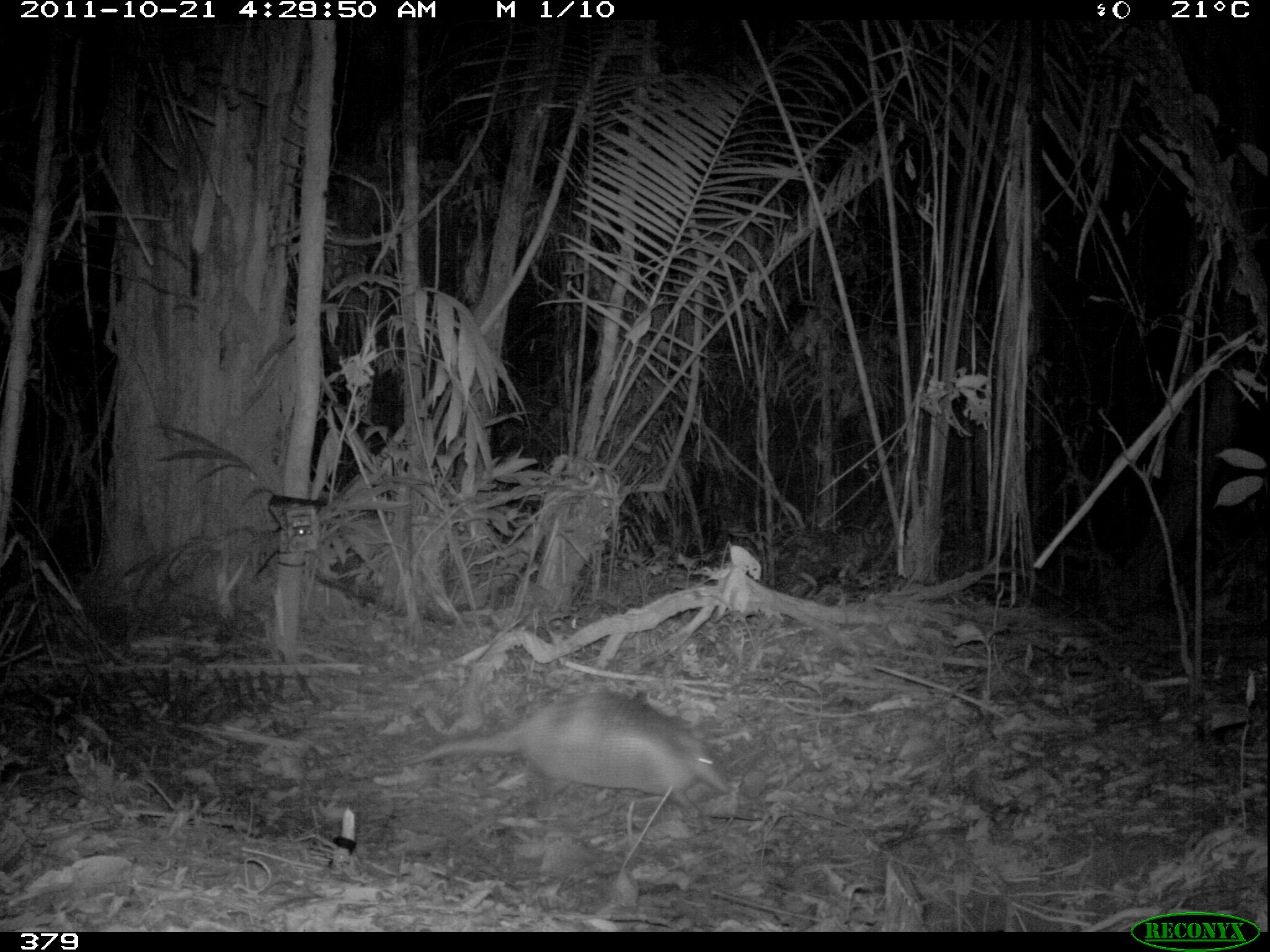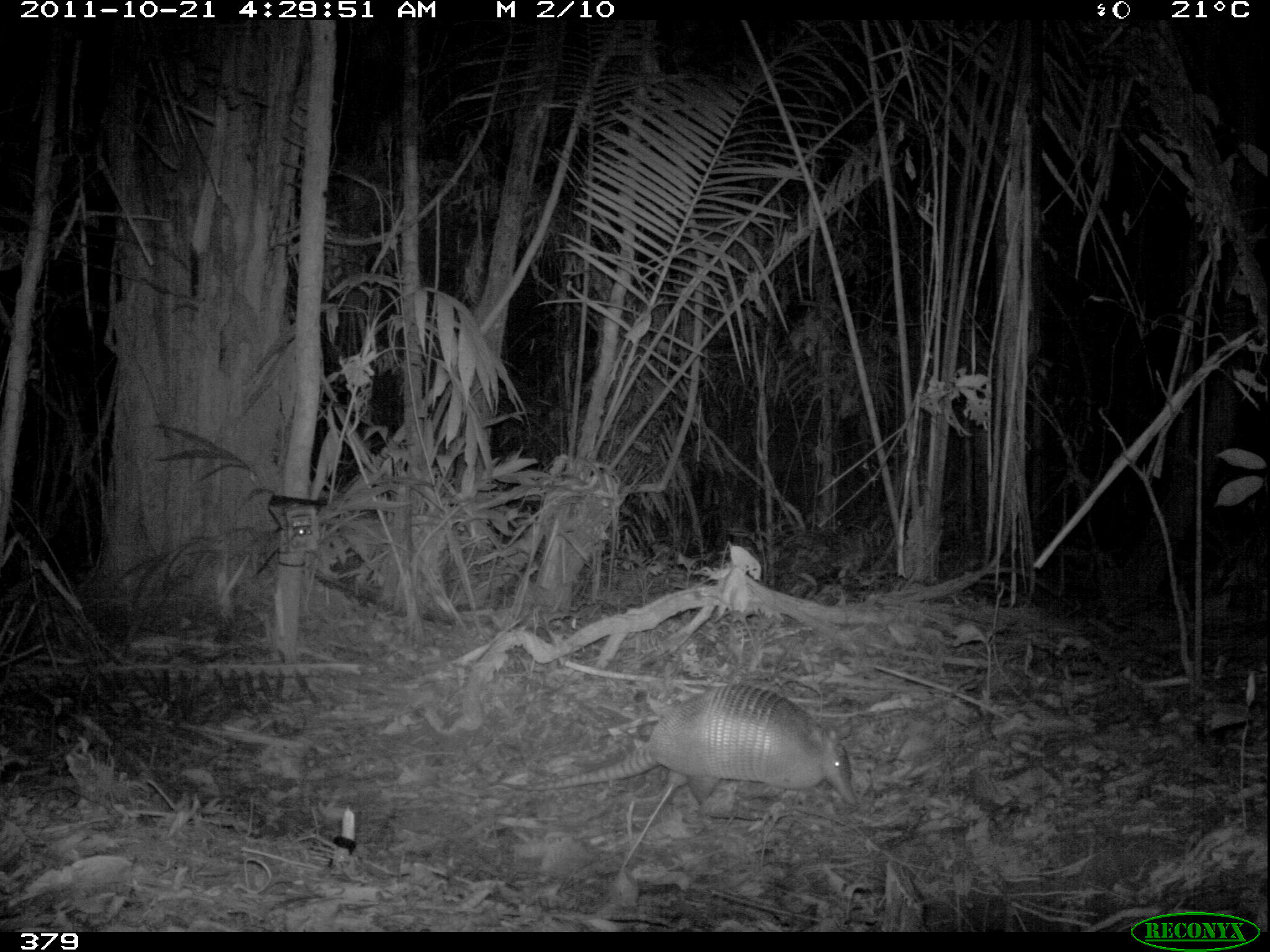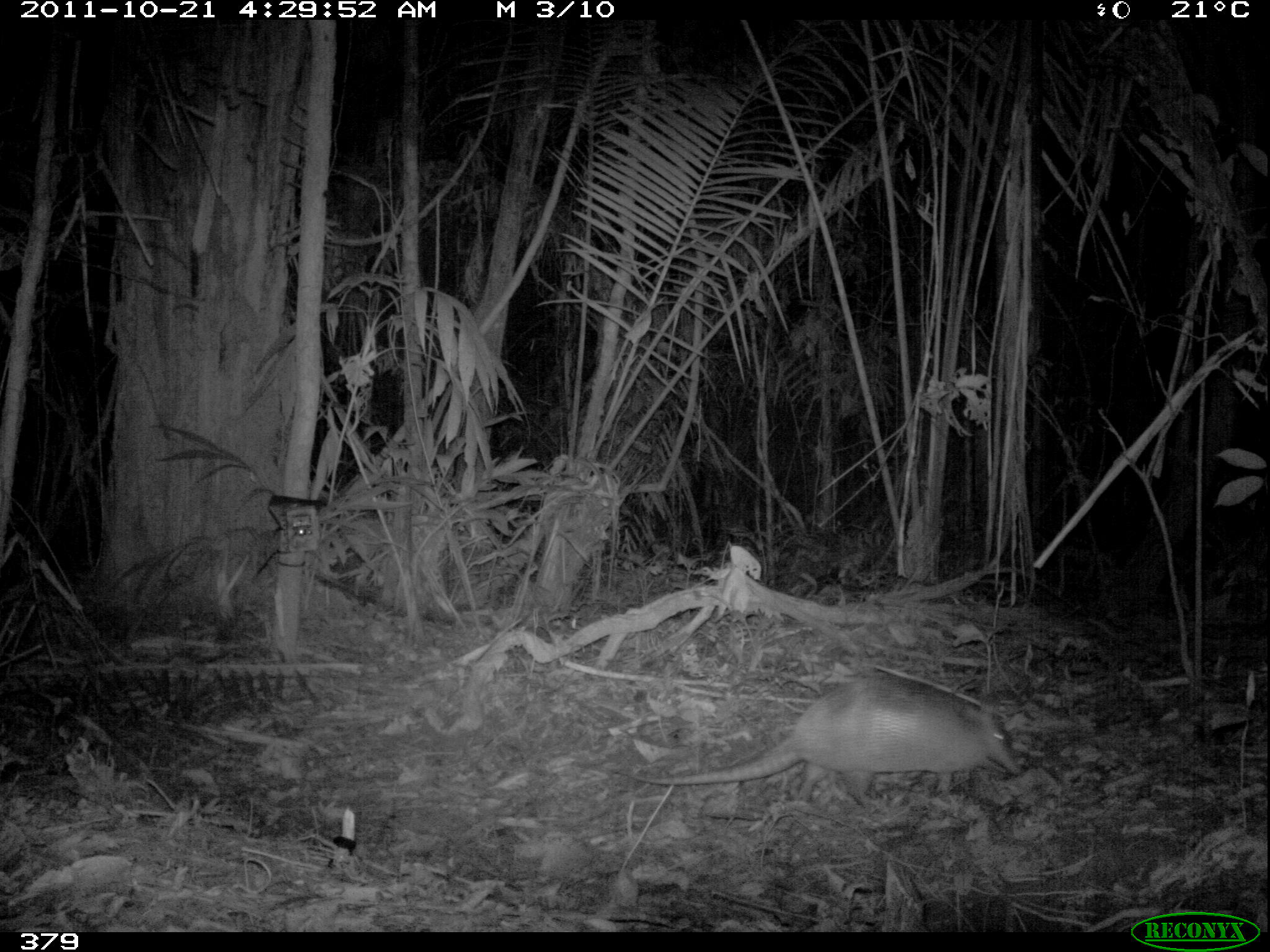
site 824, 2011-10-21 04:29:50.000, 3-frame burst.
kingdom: Animalia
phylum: Chordata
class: Mammalia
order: Cingulata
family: Dasypodidae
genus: Dasypus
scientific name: Dasypus novemcinctus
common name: nine-banded armadillo